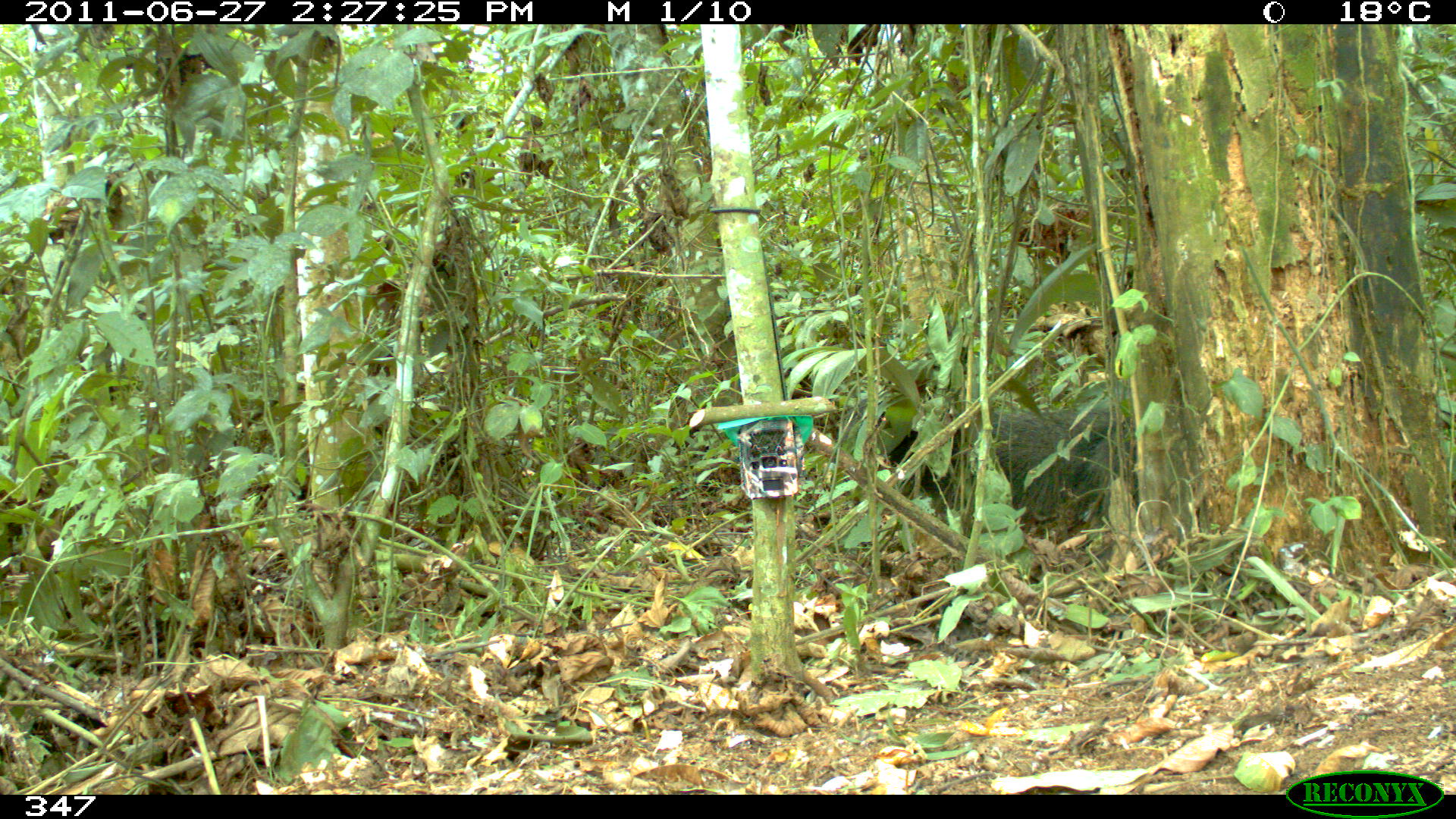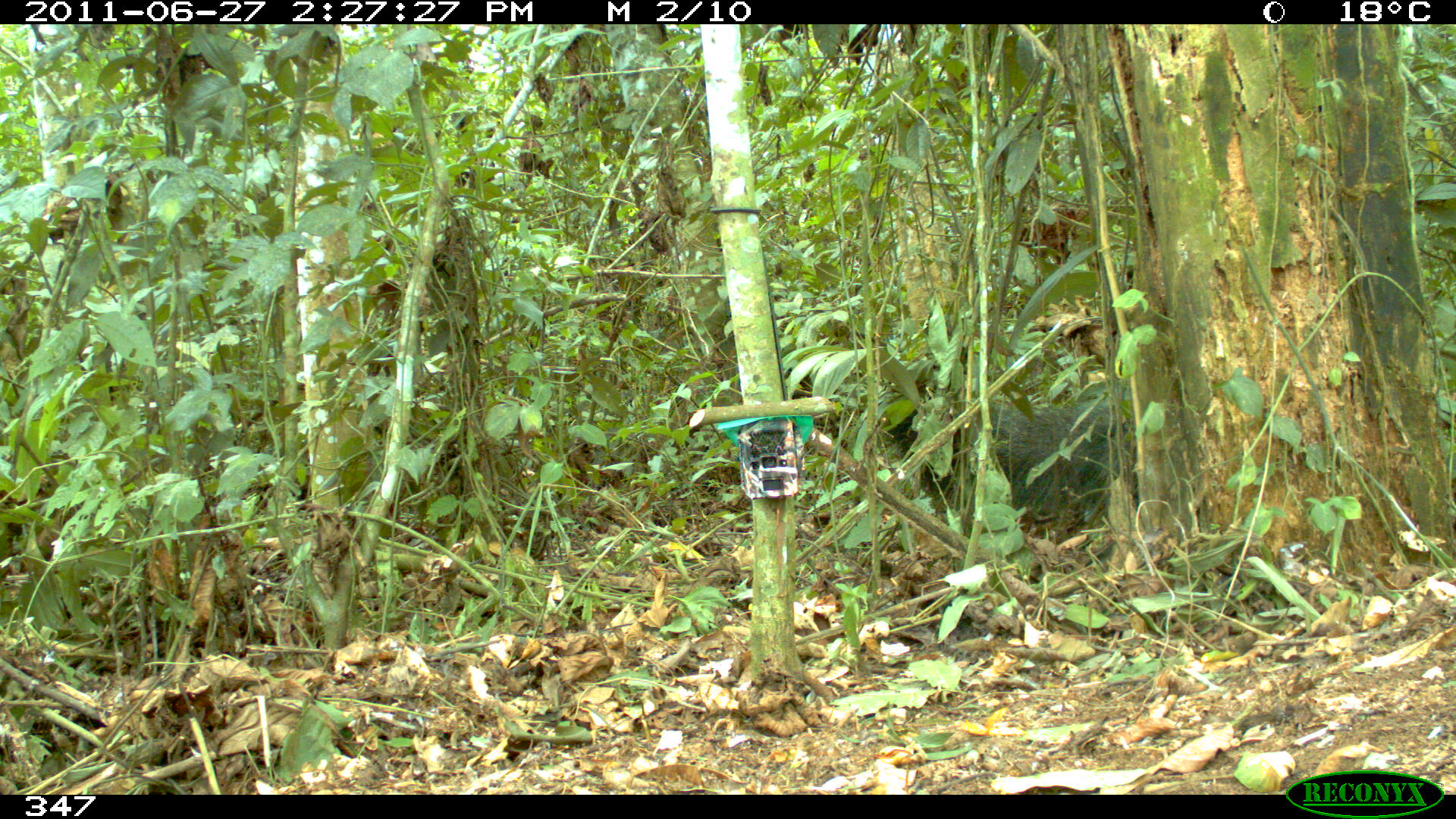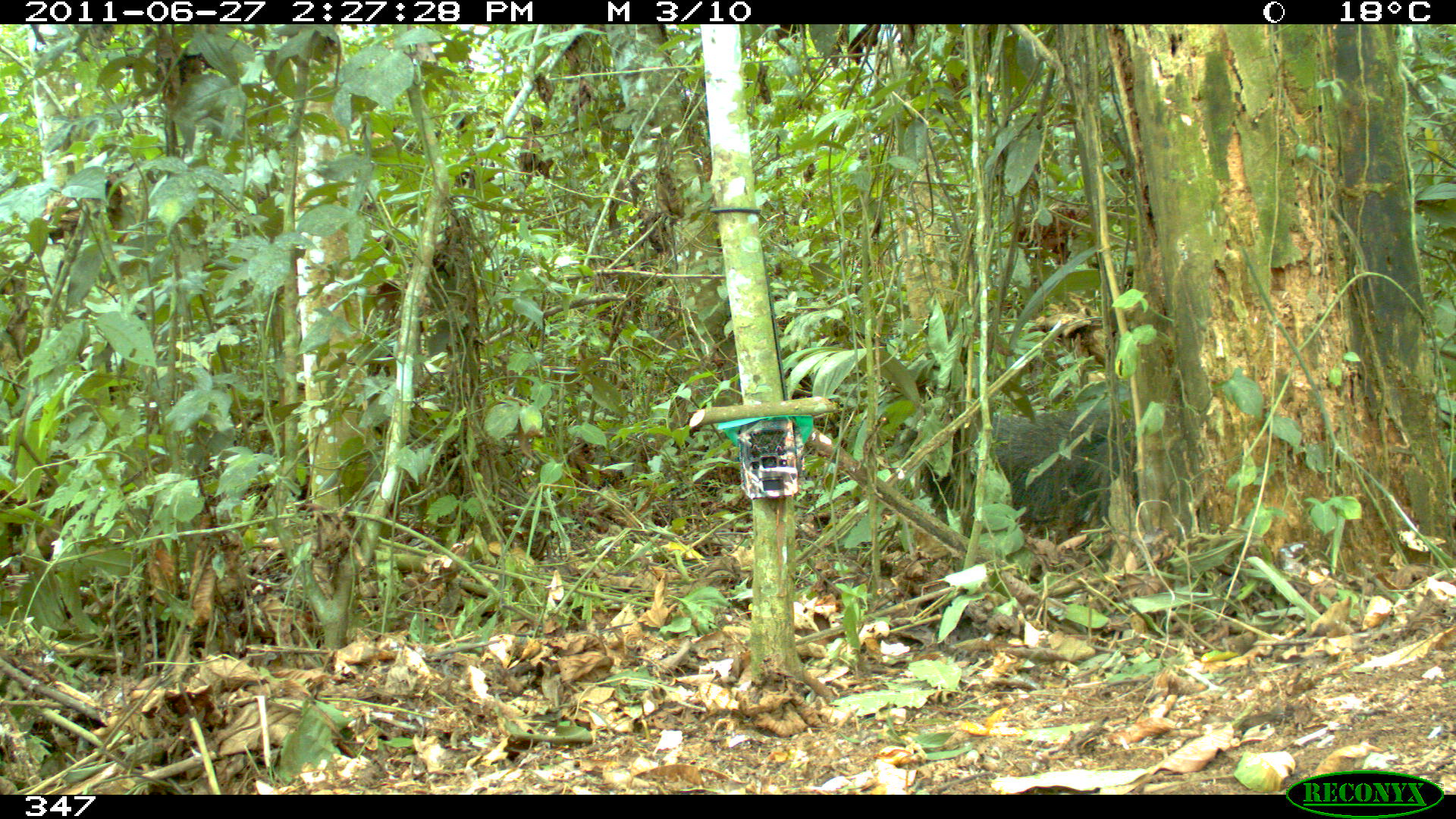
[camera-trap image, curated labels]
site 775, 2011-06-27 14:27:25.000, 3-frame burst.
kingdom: Animalia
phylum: Chordata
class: Mammalia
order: Pilosa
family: Myrmecophagidae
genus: Myrmecophaga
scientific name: Myrmecophaga tridactyla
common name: giant anteater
Myrmecophaga tridactyla (giant anteater).